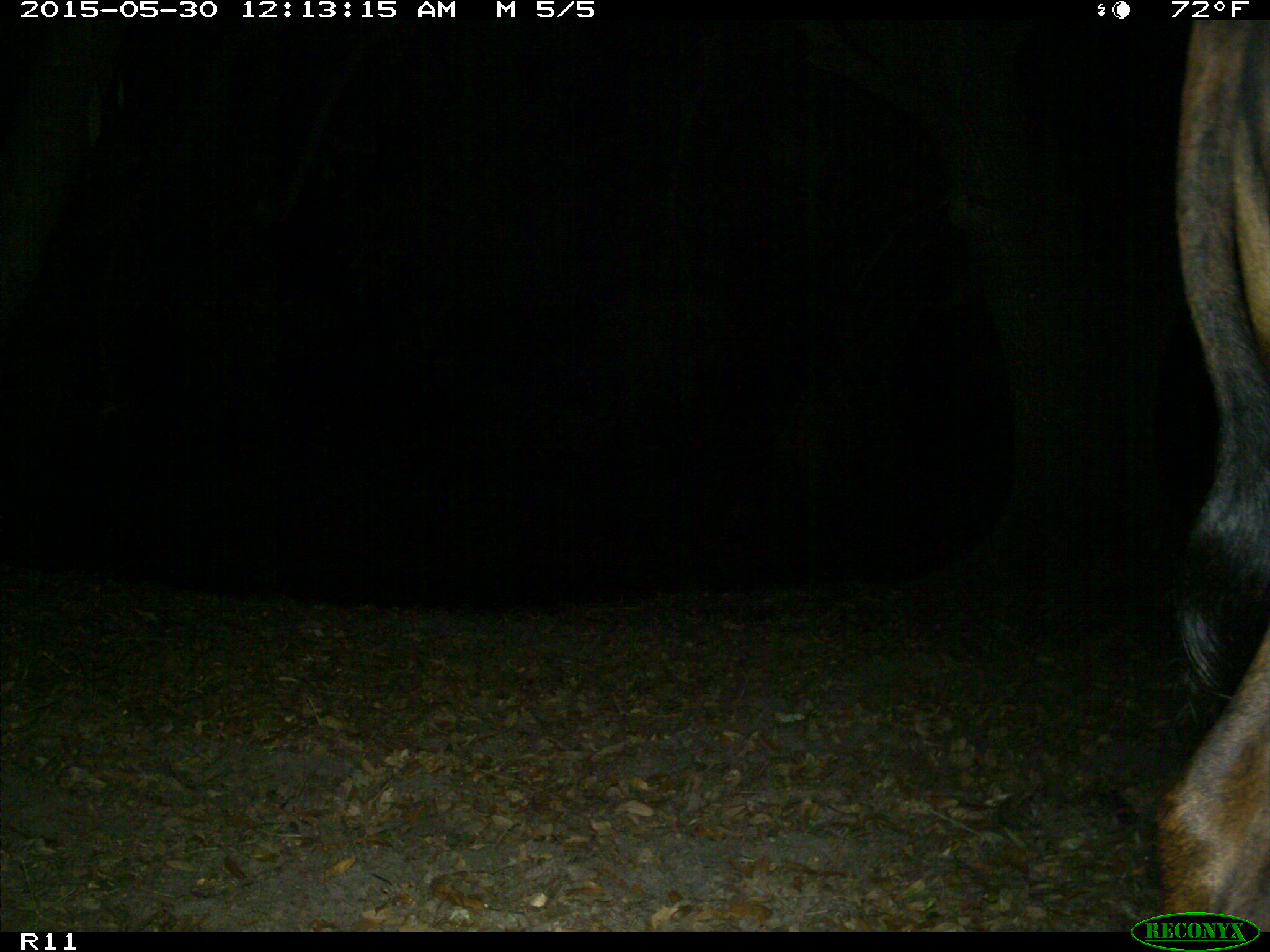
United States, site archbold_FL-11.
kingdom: Animalia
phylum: Chordata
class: Mammalia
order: Artiodactyla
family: Bovidae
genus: Bos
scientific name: Bos taurus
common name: domestic cow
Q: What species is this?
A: Bos taurus (domestic cow).